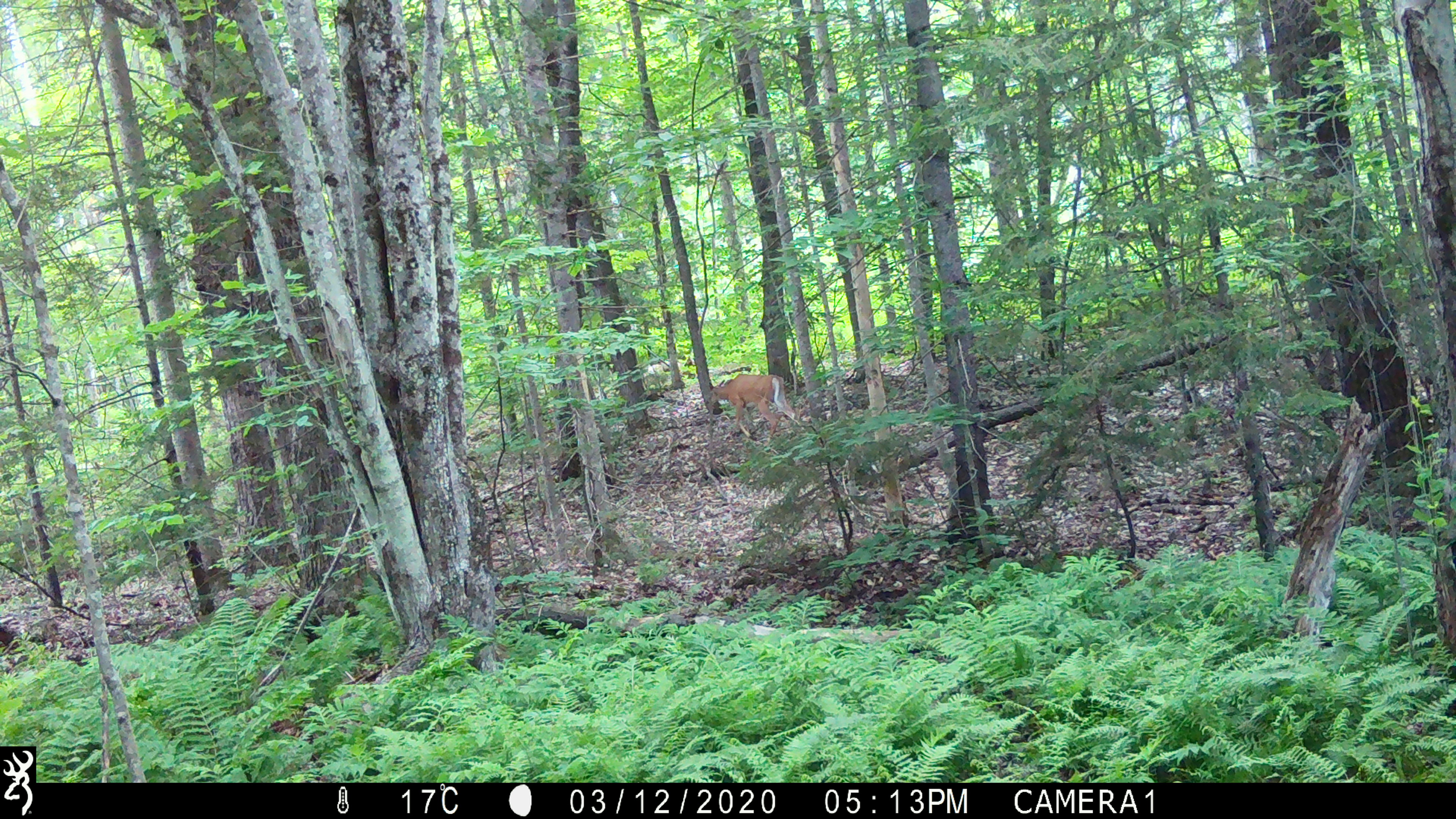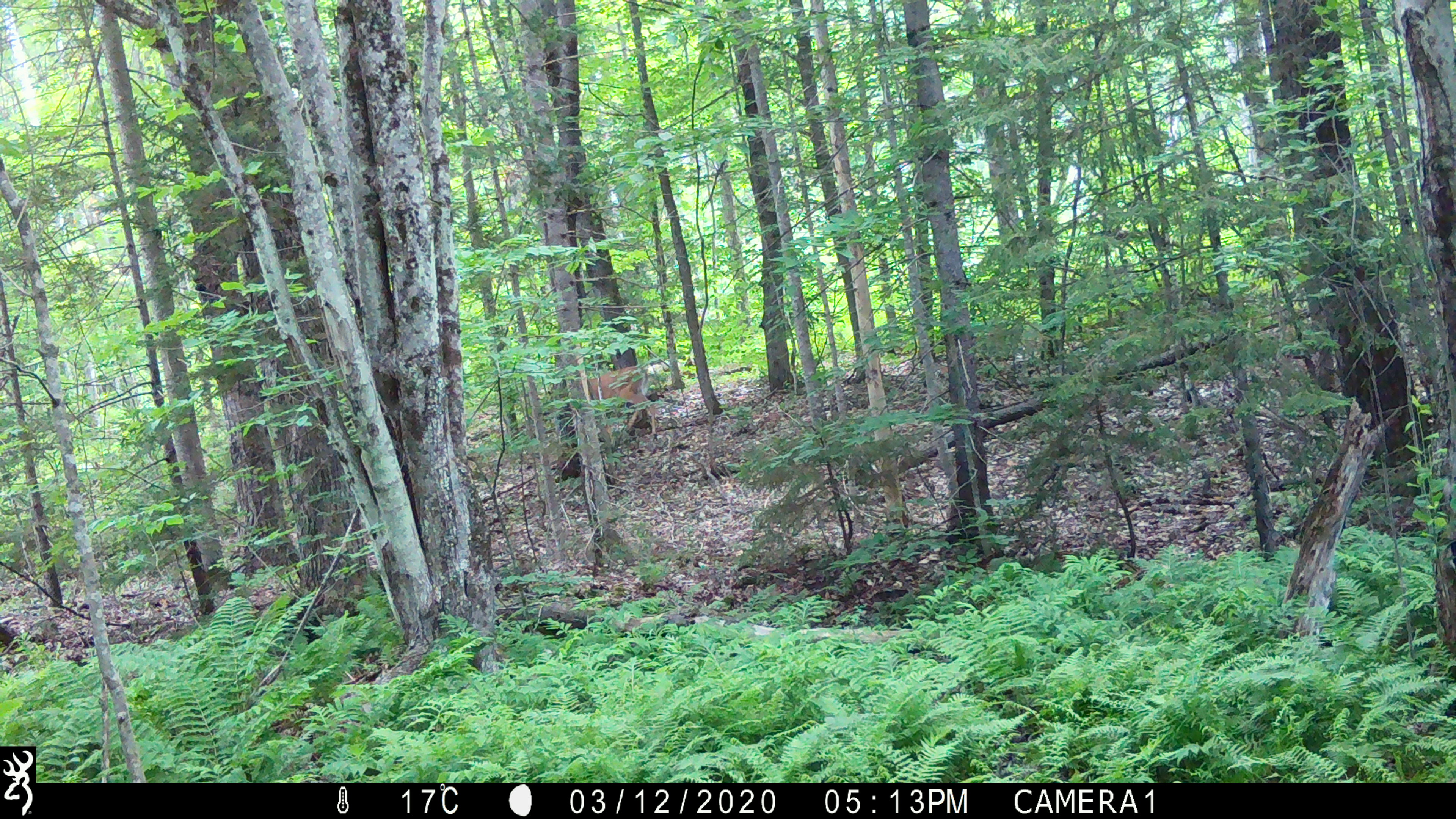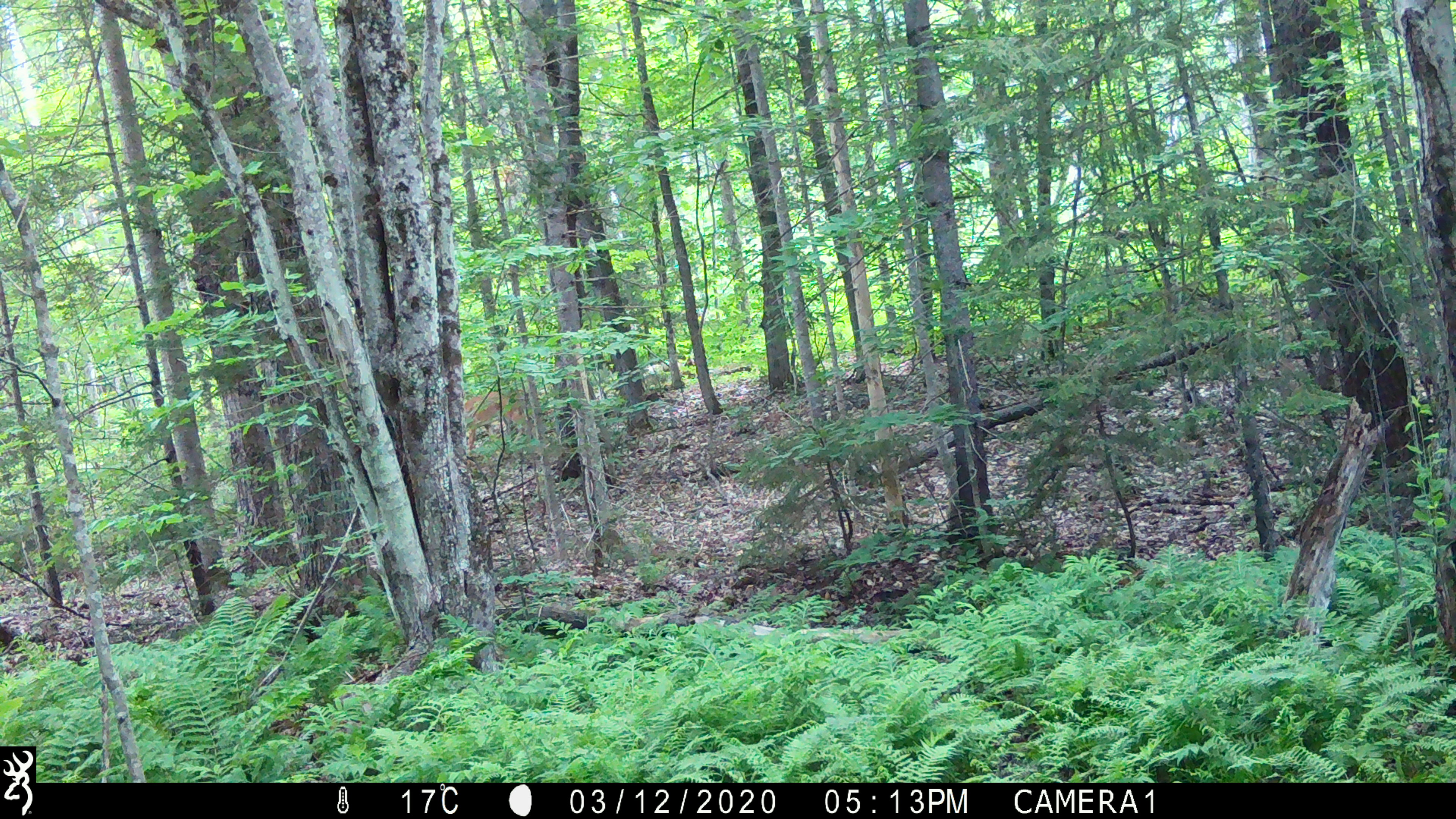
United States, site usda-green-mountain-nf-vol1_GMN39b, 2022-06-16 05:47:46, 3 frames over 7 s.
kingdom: Animalia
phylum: Chordata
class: Mammalia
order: Artiodactyla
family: Cervidae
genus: Odocoileus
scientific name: Odocoileus virginianus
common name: white-tailed deer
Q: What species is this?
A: White-tailed deer (Odocoileus virginianus).